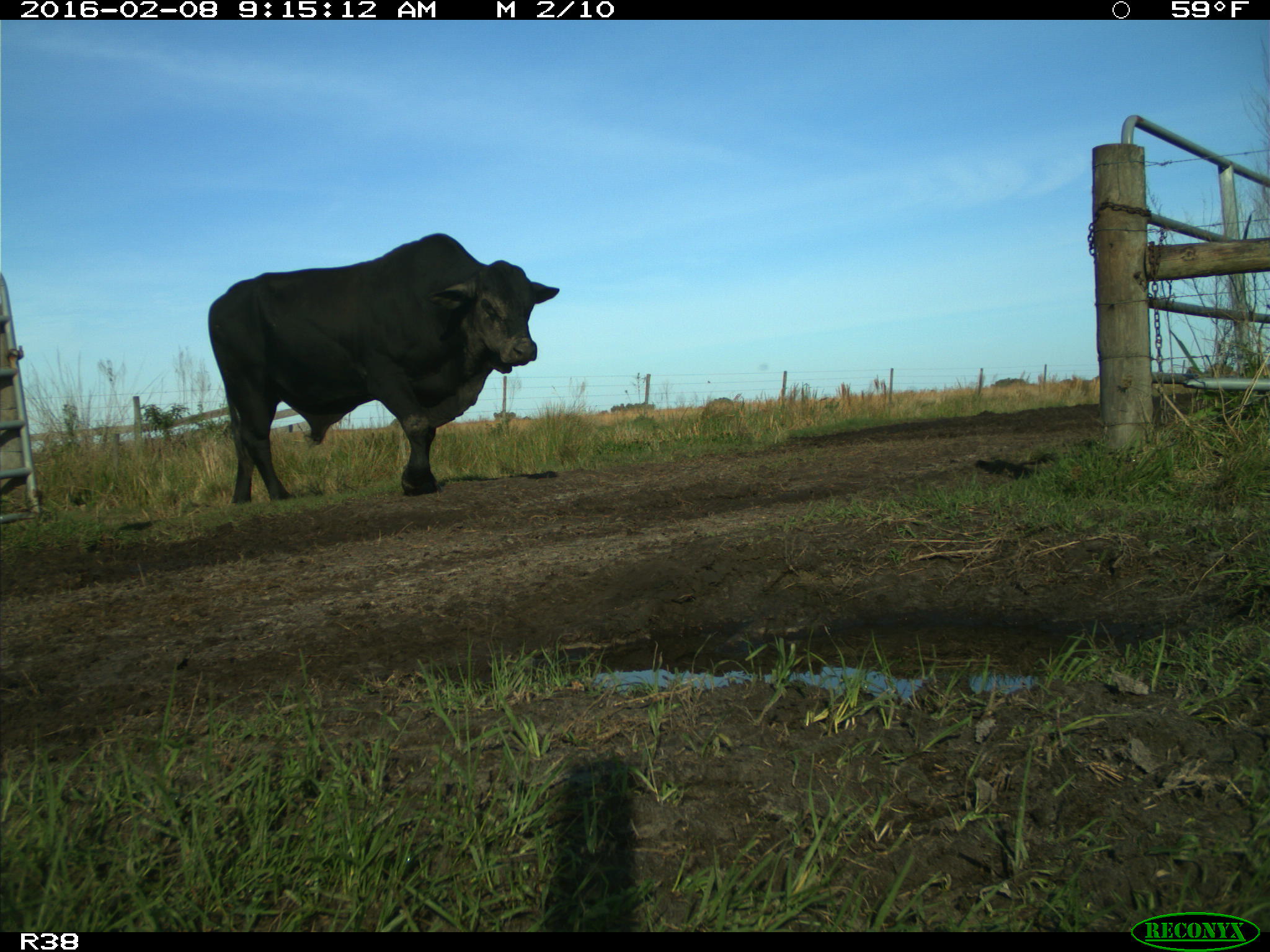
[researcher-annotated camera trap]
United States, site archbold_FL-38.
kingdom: Animalia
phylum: Chordata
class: Mammalia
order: Artiodactyla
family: Bovidae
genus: Bos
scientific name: Bos taurus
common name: domestic cow